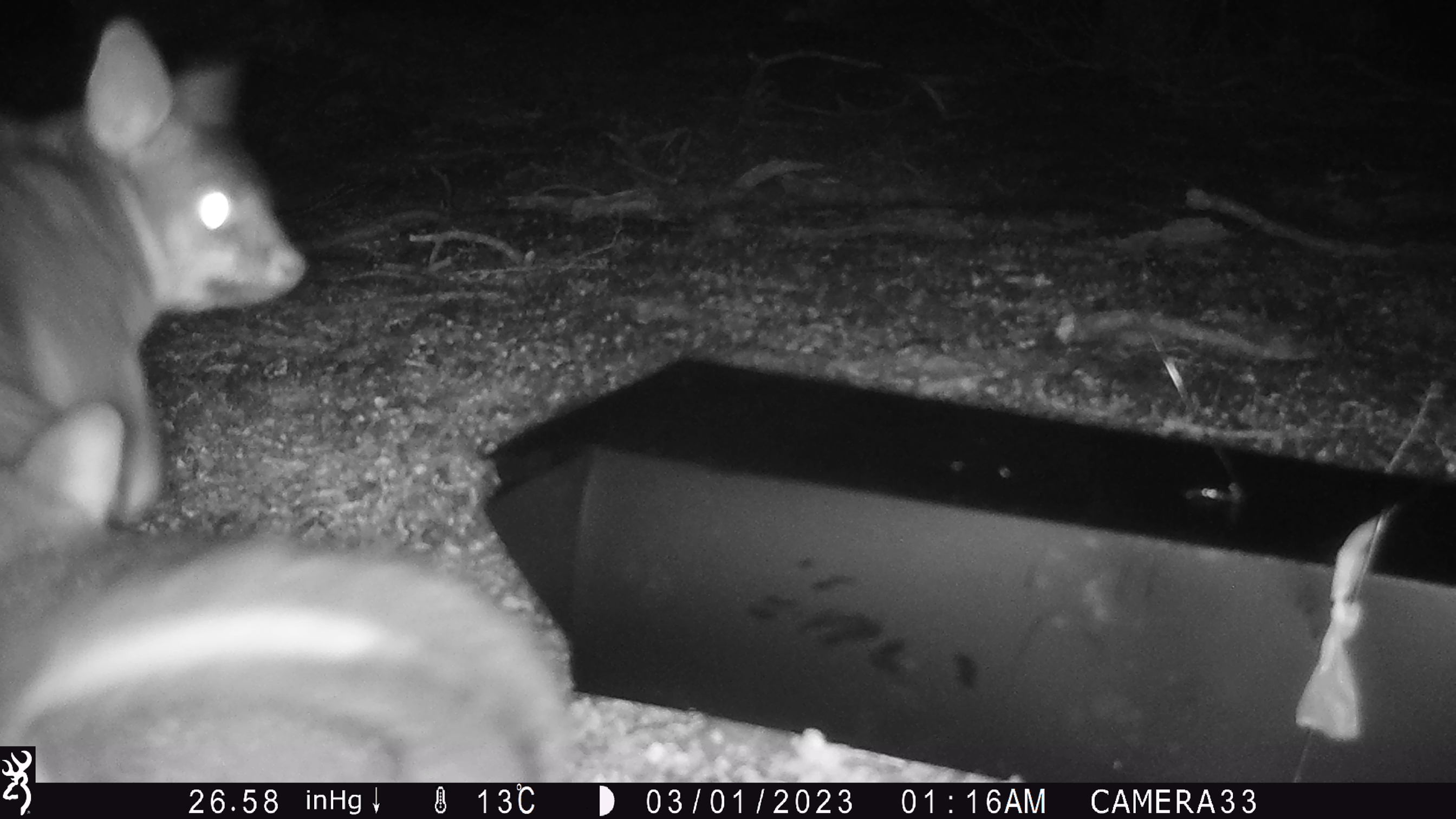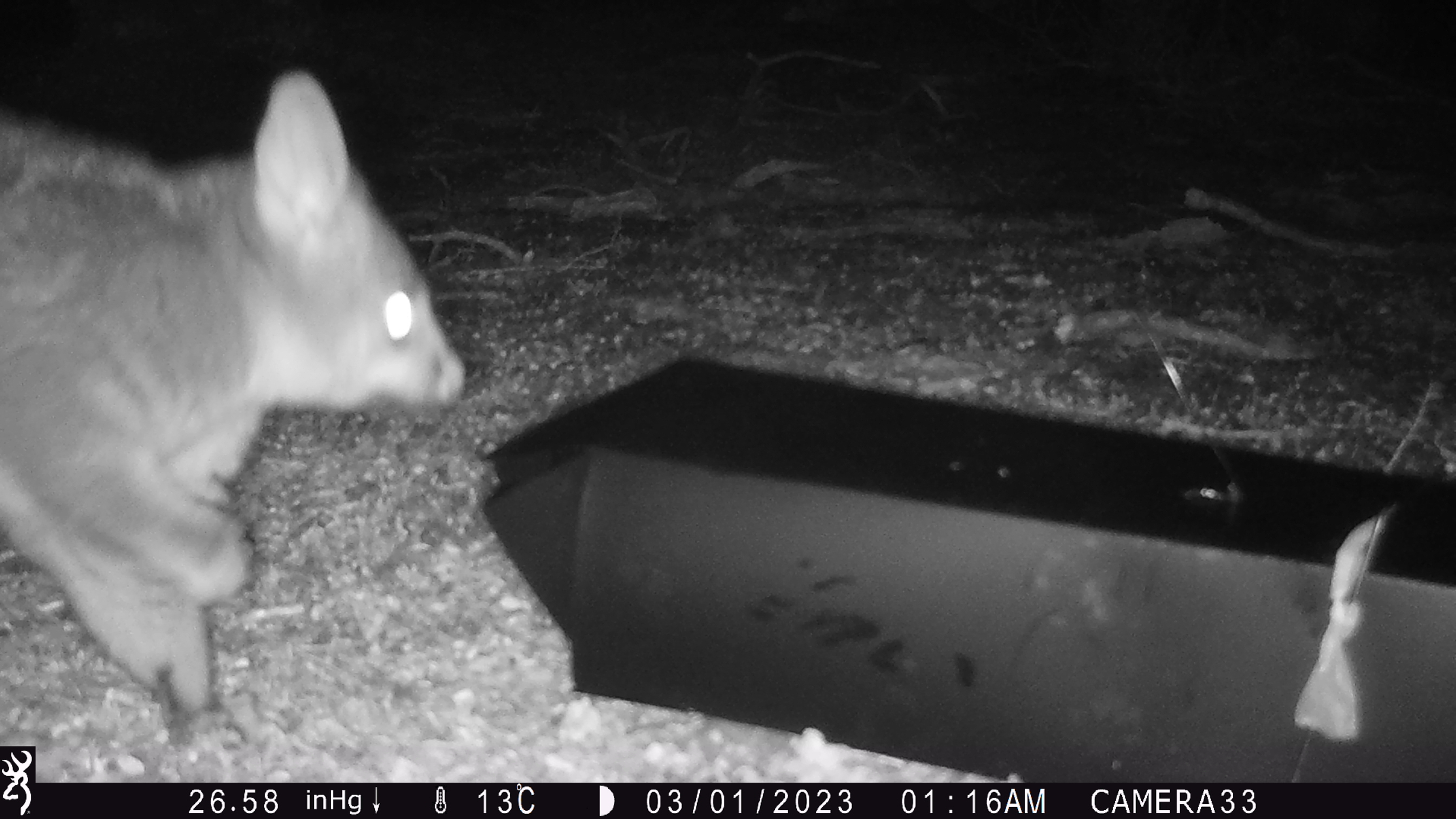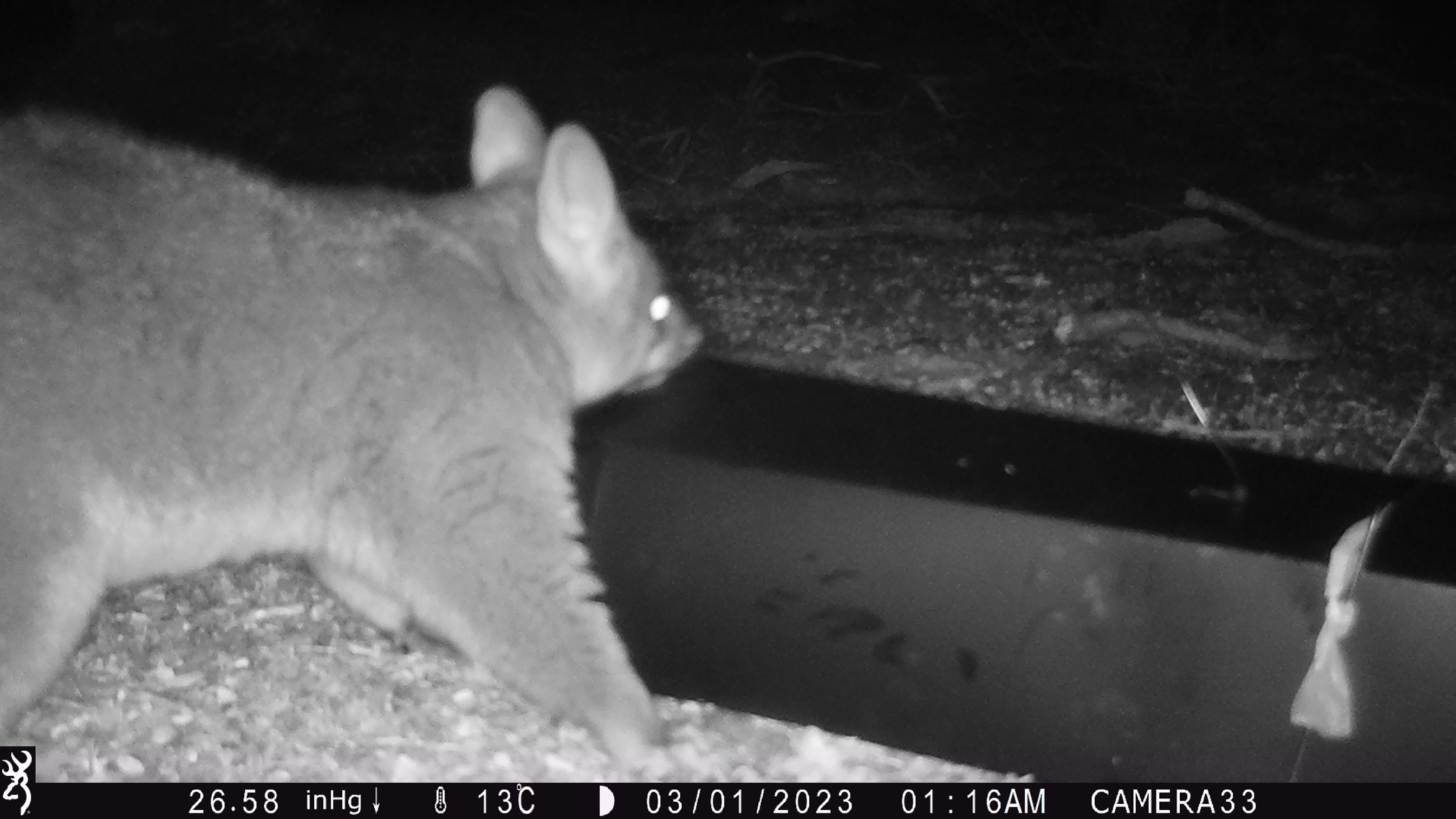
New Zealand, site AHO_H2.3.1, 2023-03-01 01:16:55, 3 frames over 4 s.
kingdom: Animalia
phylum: Chordata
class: Mammalia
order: Carnivora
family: Mustelidae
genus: Mustela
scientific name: Mustela erminea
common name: stoat